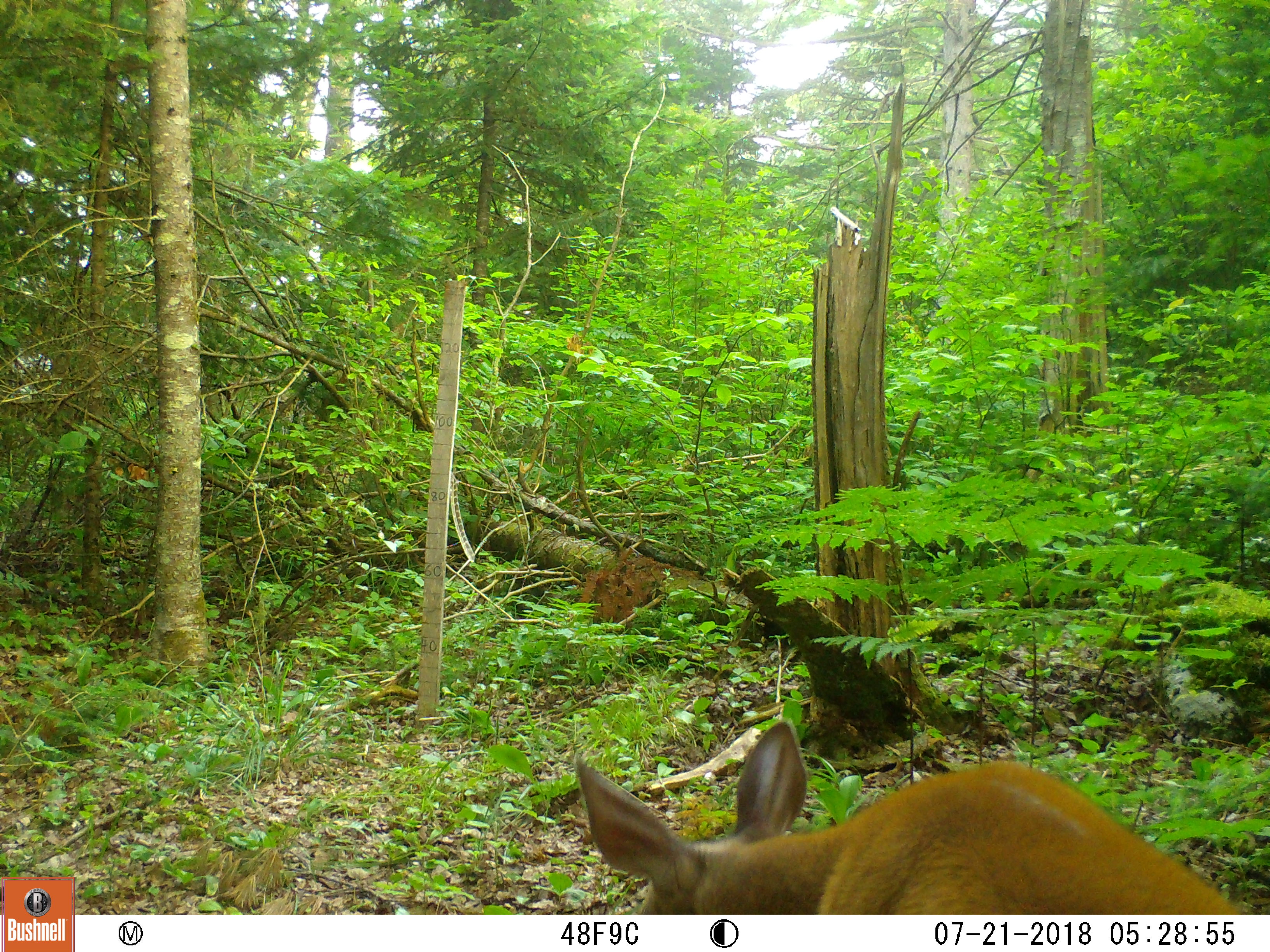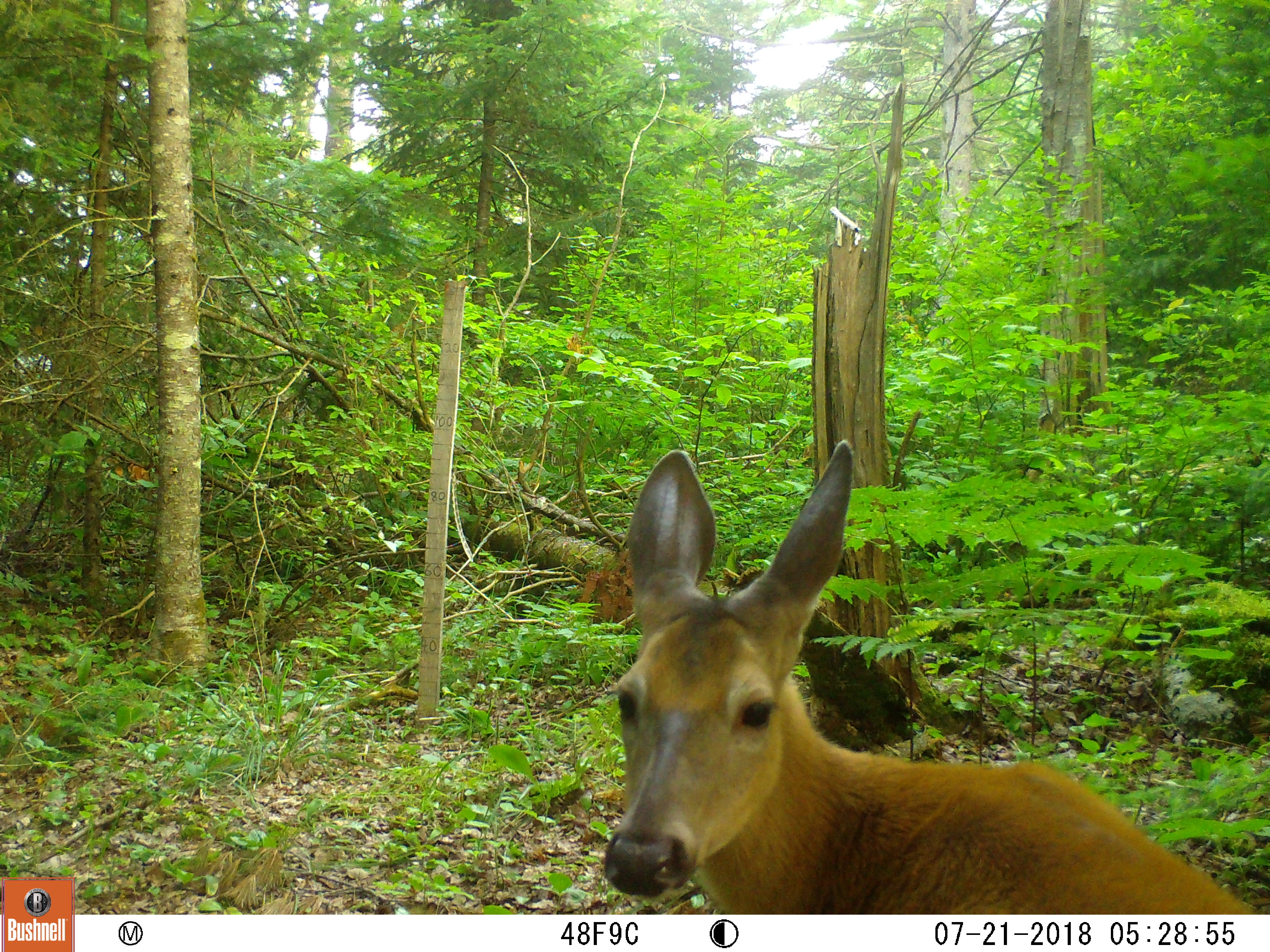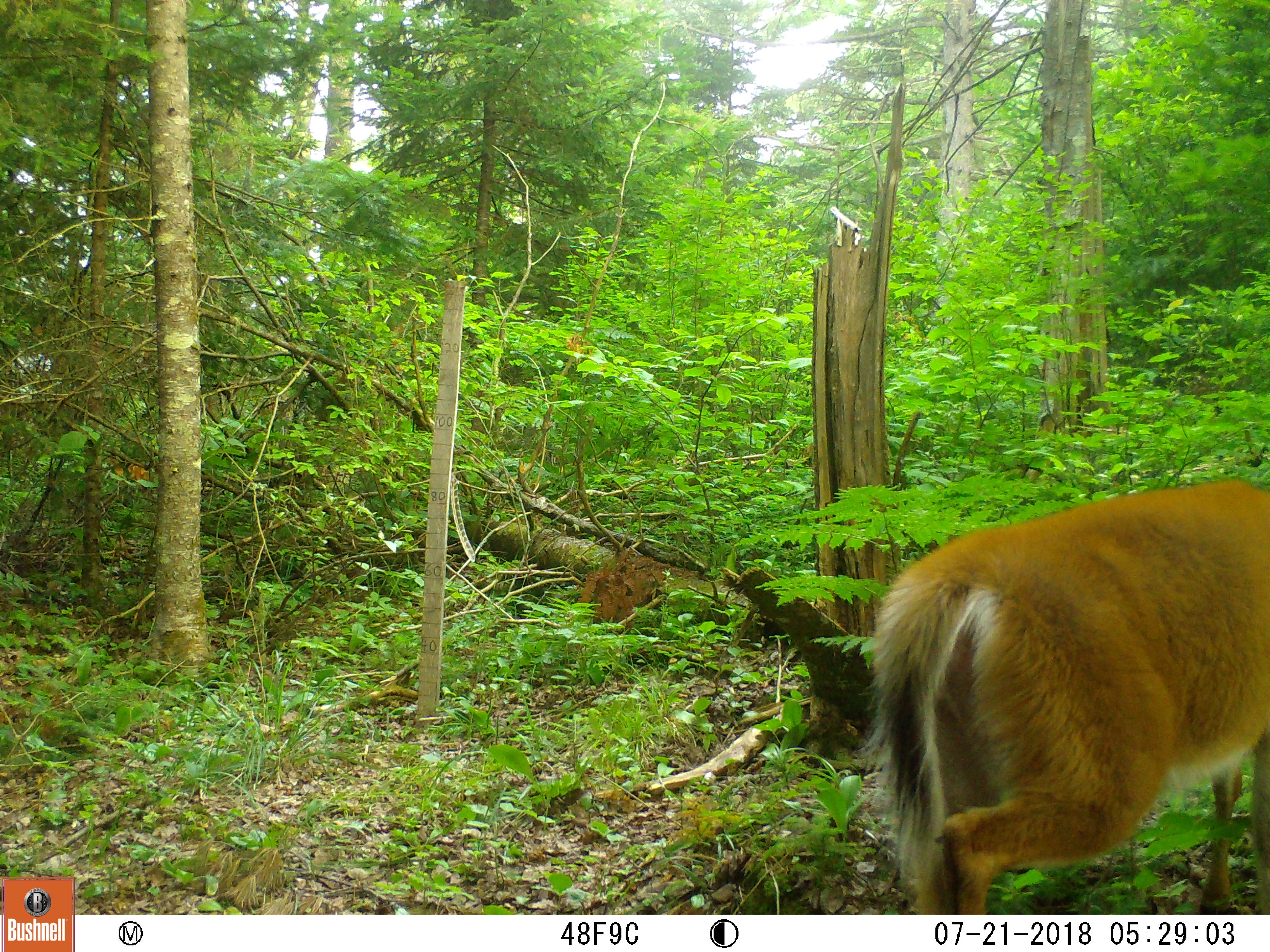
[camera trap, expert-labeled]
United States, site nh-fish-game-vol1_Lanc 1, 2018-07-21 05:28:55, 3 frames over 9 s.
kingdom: Animalia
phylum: Chordata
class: Mammalia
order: Artiodactyla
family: Cervidae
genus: Odocoileus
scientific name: Odocoileus virginianus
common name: white-tailed deer